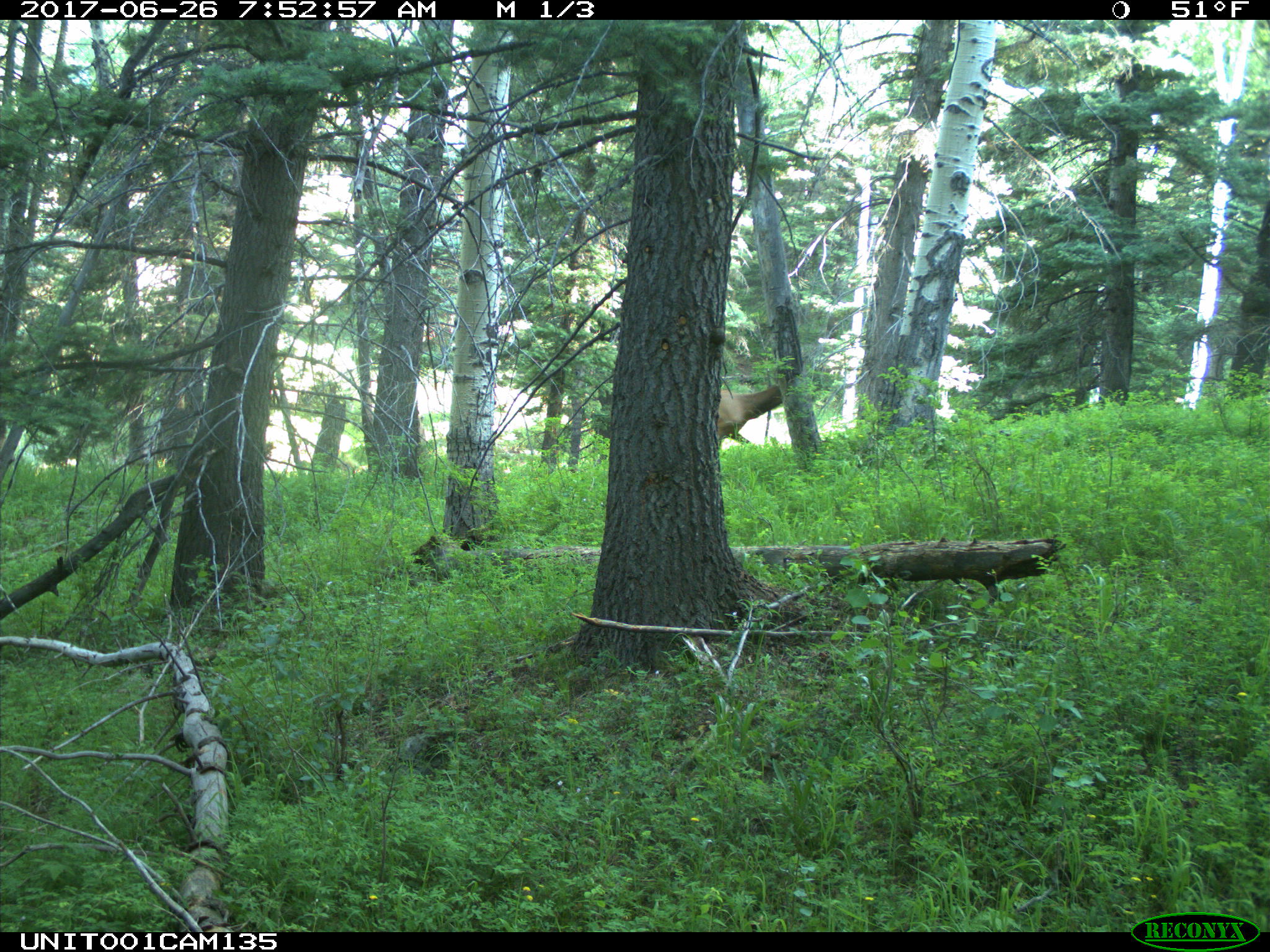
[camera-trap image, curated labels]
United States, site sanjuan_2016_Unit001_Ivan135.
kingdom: Animalia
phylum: Chordata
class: Mammalia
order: Artiodactyla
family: Cervidae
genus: Cervus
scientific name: Cervus elaphus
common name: red deer